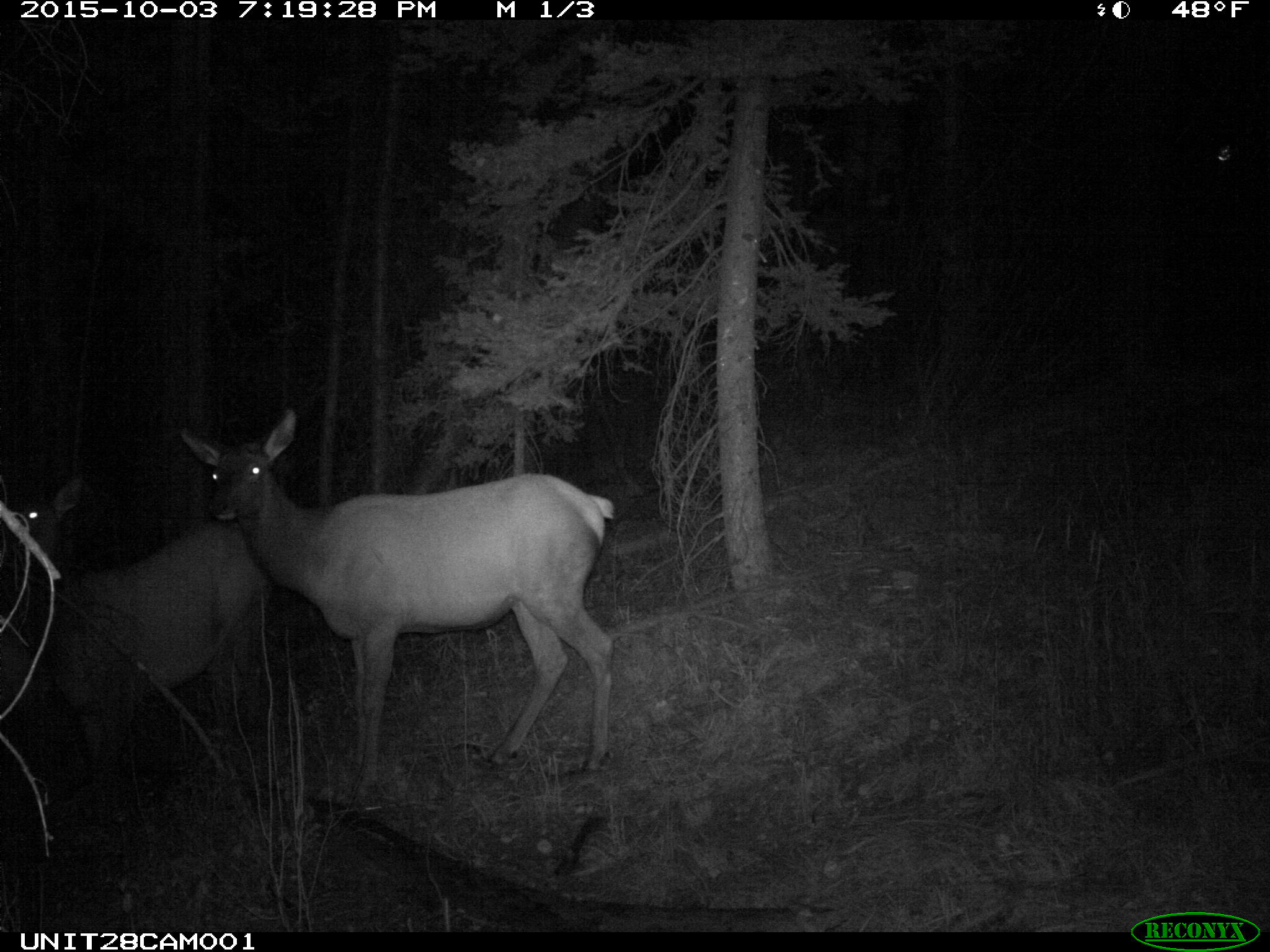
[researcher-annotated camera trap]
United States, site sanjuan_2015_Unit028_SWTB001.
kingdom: Animalia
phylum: Chordata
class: Mammalia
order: Artiodactyla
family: Cervidae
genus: Cervus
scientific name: Cervus elaphus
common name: red deer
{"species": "Cervus elaphus (red deer)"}